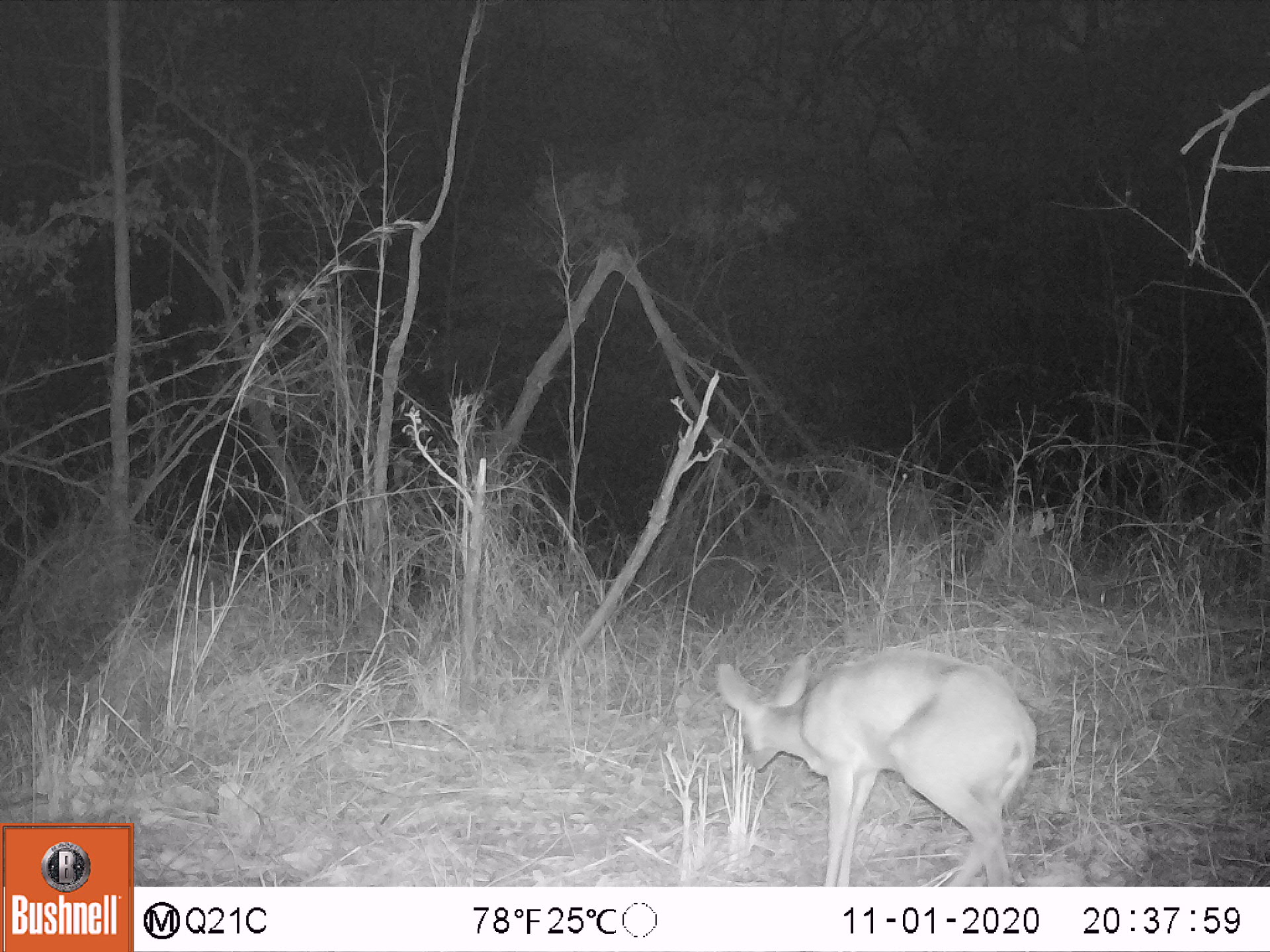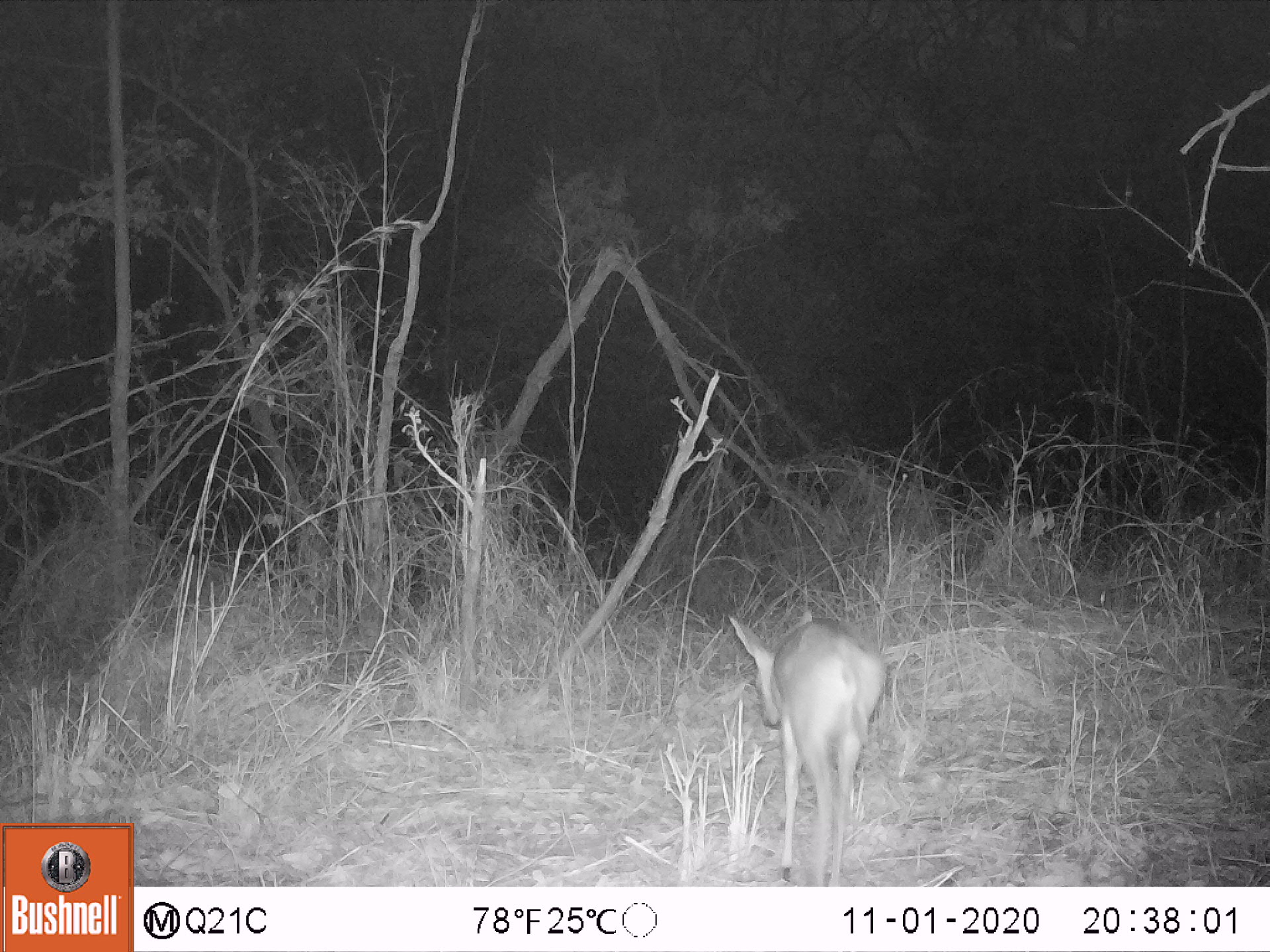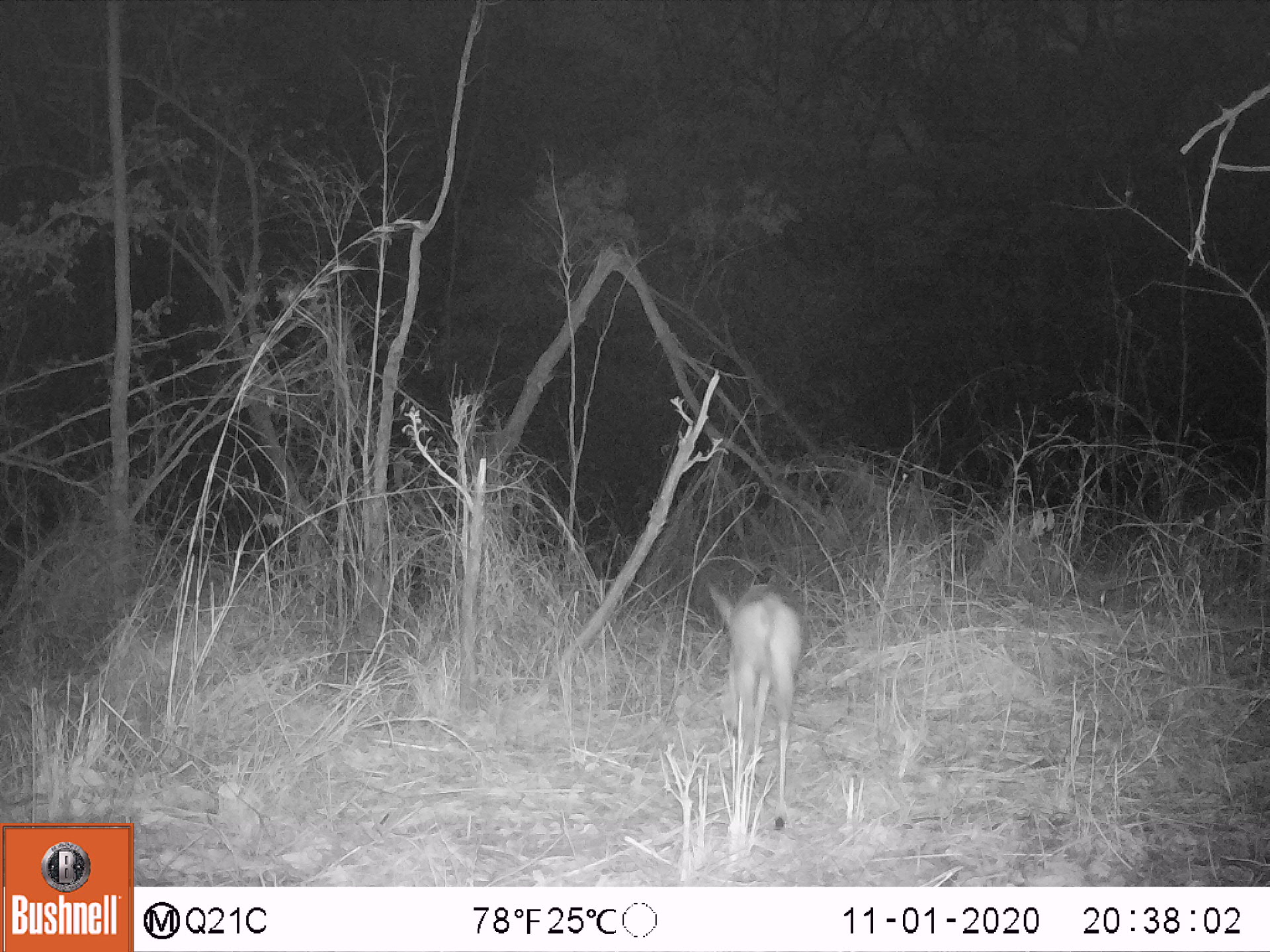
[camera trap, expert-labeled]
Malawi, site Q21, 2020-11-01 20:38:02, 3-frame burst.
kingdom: Animalia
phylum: Chordata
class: Mammalia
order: Artiodactyla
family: Bovidae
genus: Sylvicapra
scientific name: Sylvicapra grimmia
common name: common duiker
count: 1